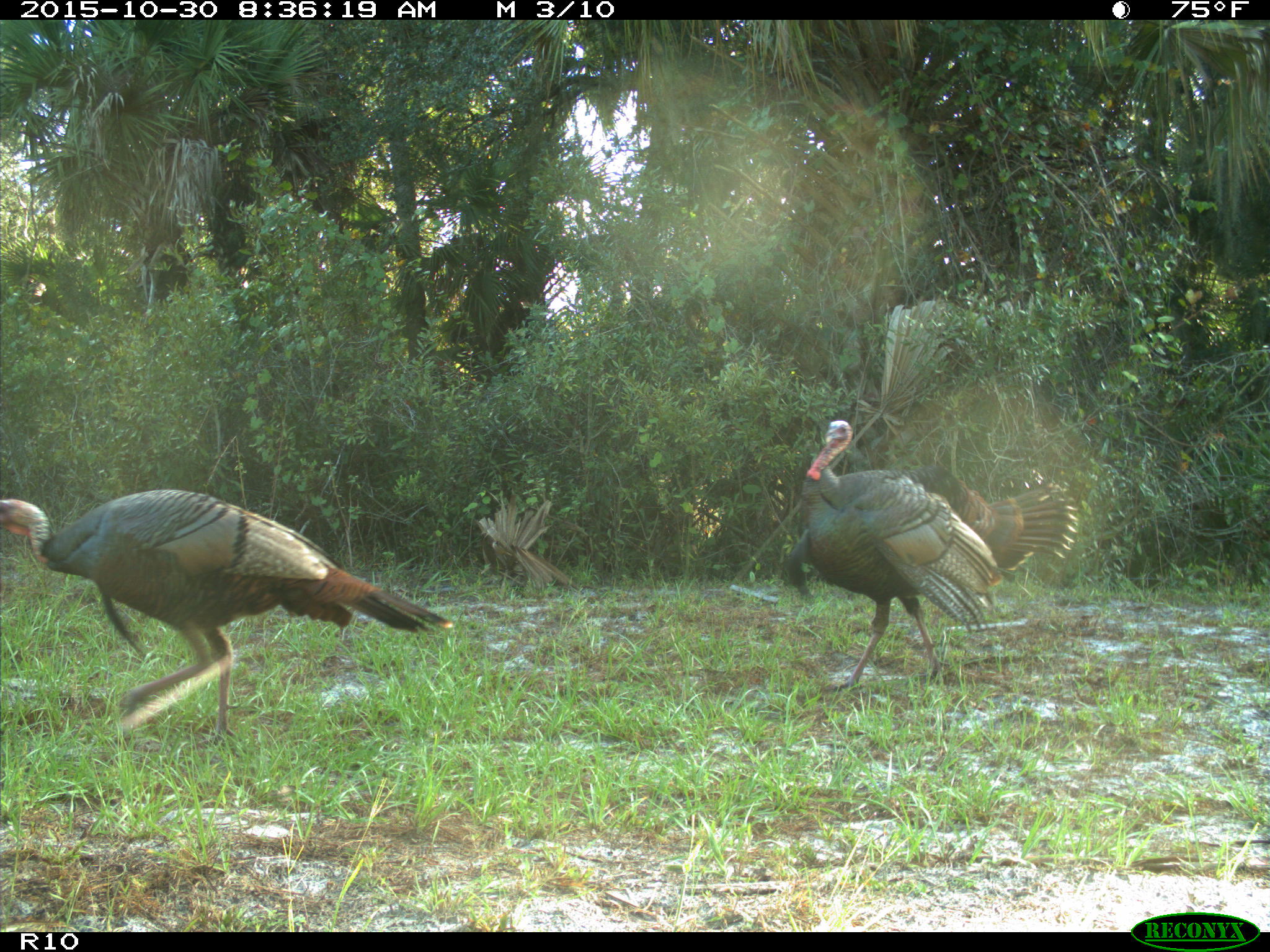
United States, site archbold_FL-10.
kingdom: Animalia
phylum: Chordata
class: Aves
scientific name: Aves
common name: birds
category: unidentified bird